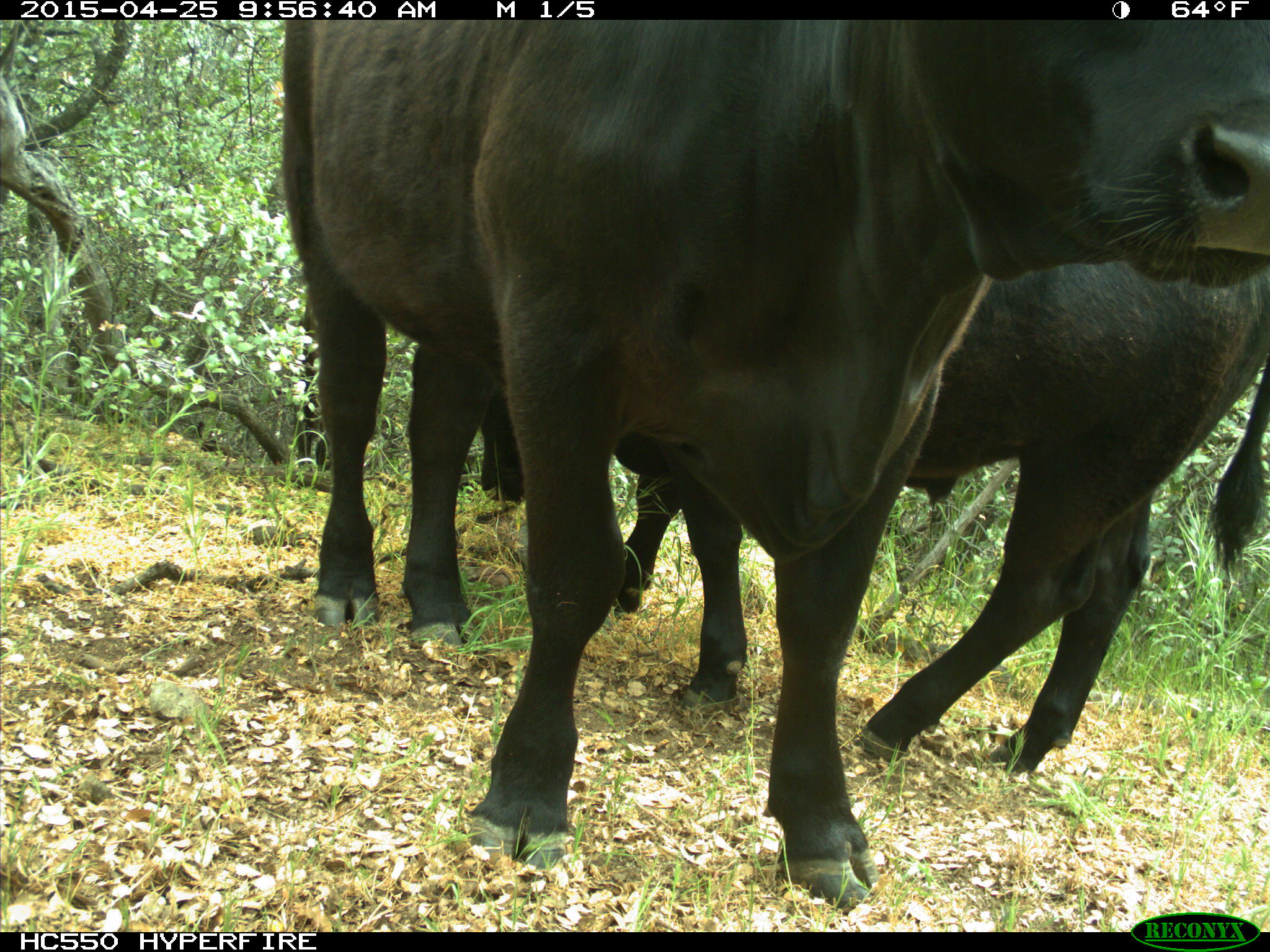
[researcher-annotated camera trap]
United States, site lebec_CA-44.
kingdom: Animalia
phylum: Chordata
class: Mammalia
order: Artiodactyla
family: Suidae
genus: Sus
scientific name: Sus scrofa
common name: wild boar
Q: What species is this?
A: Sus scrofa (wild boar).